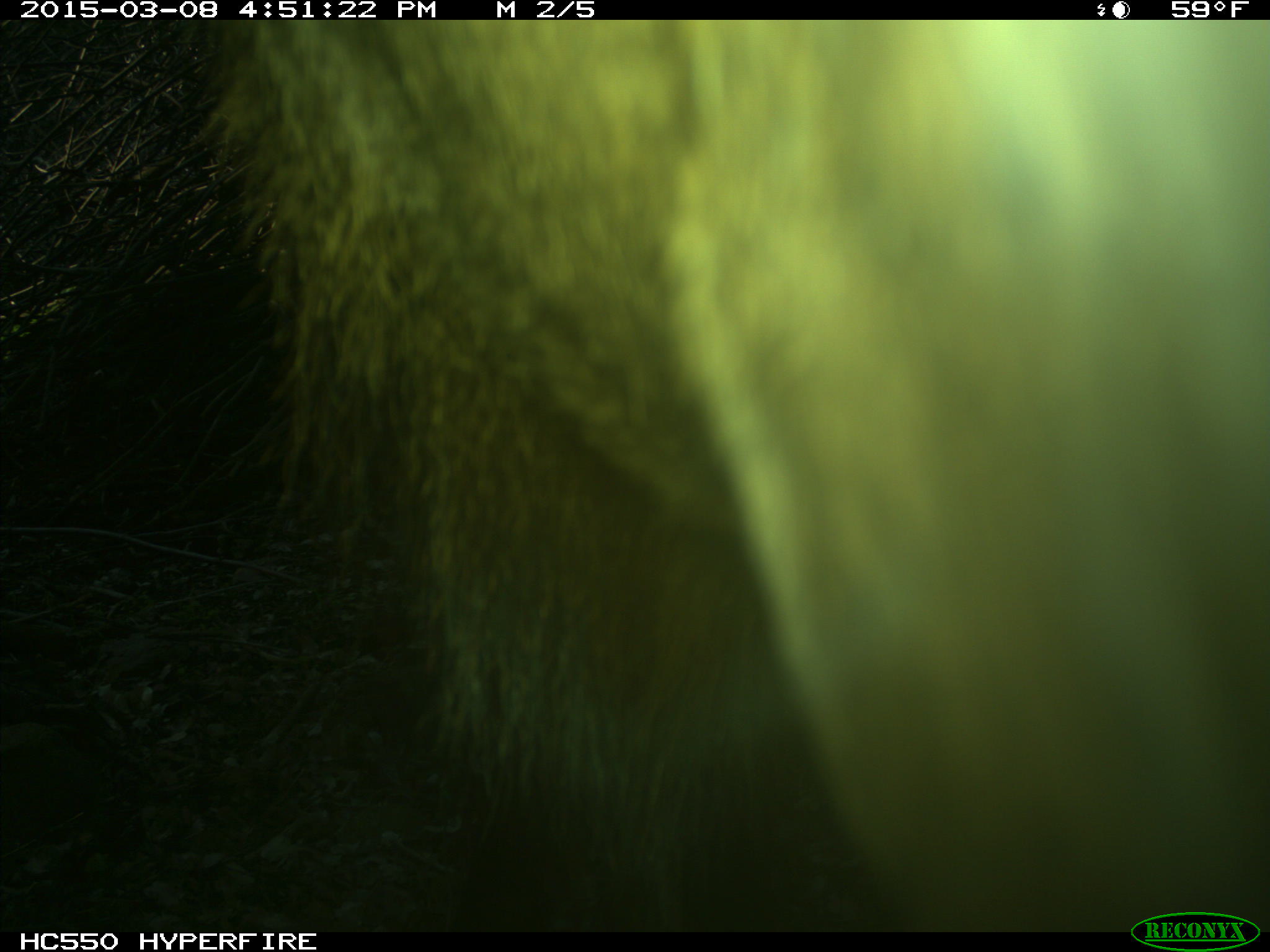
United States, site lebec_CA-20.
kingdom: Animalia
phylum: Chordata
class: Mammalia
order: Artiodactyla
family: Cervidae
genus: Cervus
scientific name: Cervus canadensis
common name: elk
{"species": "Cervus canadensis (elk)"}